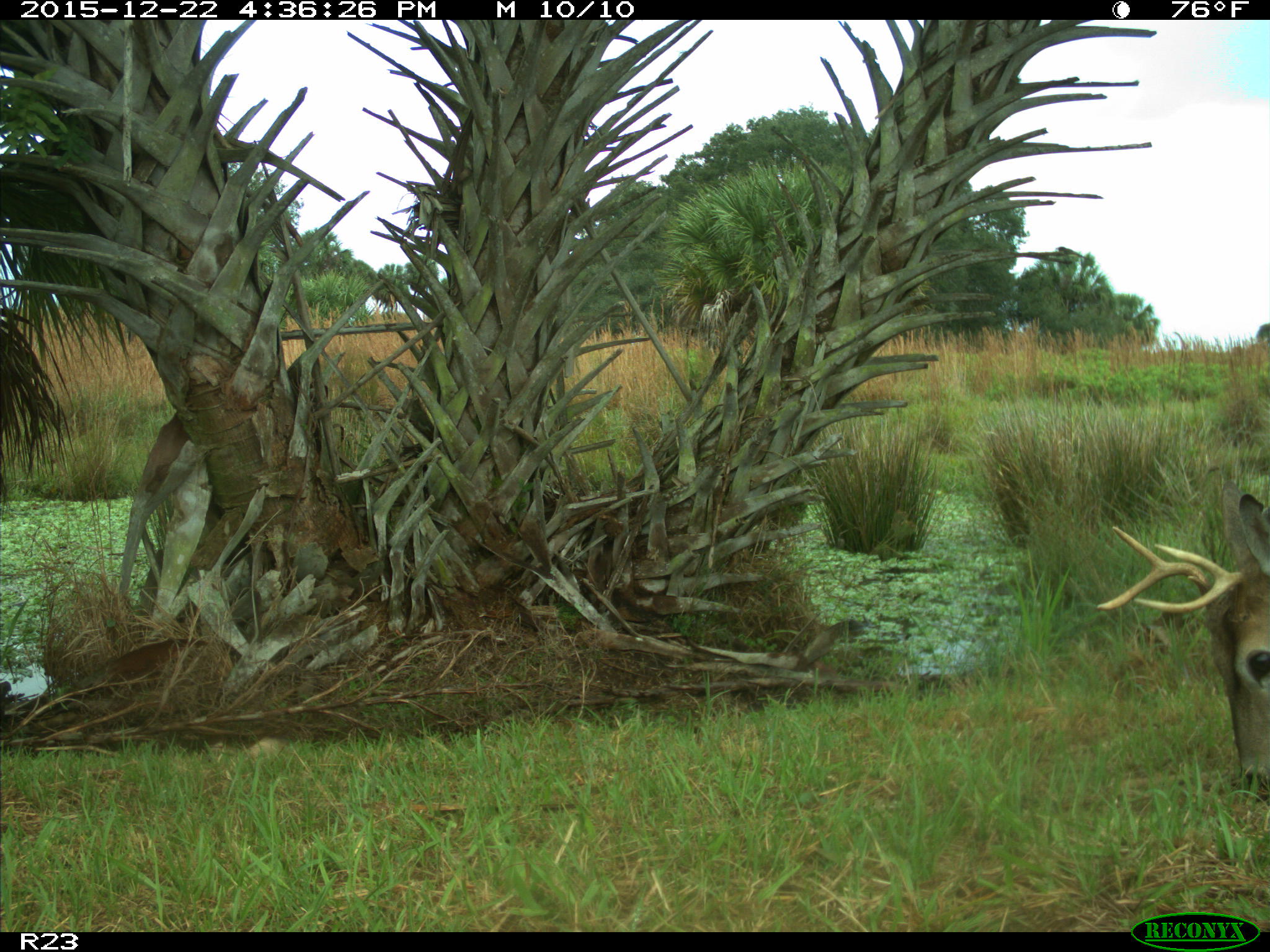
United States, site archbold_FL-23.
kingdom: Animalia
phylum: Chordata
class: Mammalia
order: Artiodactyla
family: Cervidae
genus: Odocoileus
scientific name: Odocoileus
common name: deer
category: unidentified deer